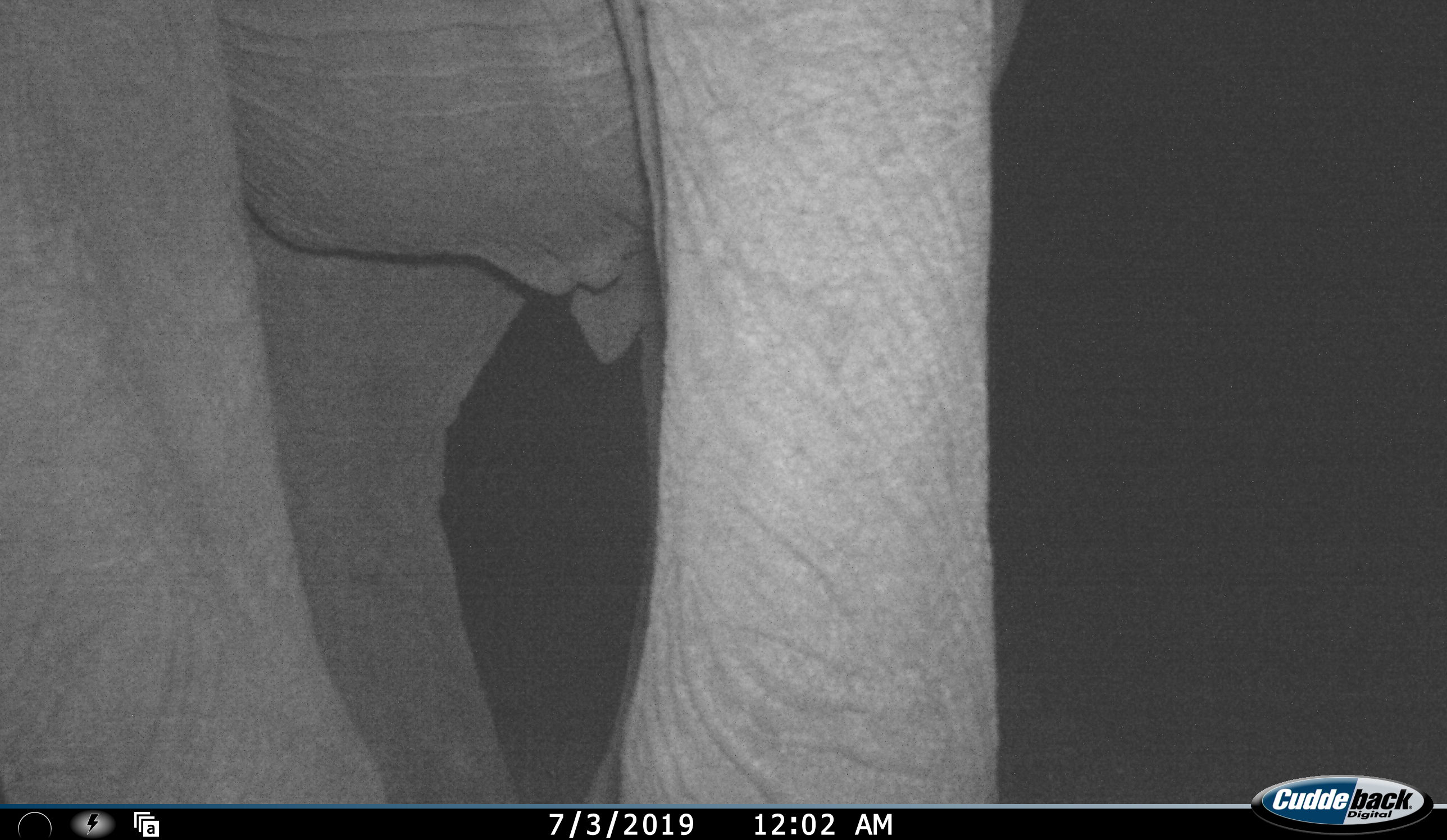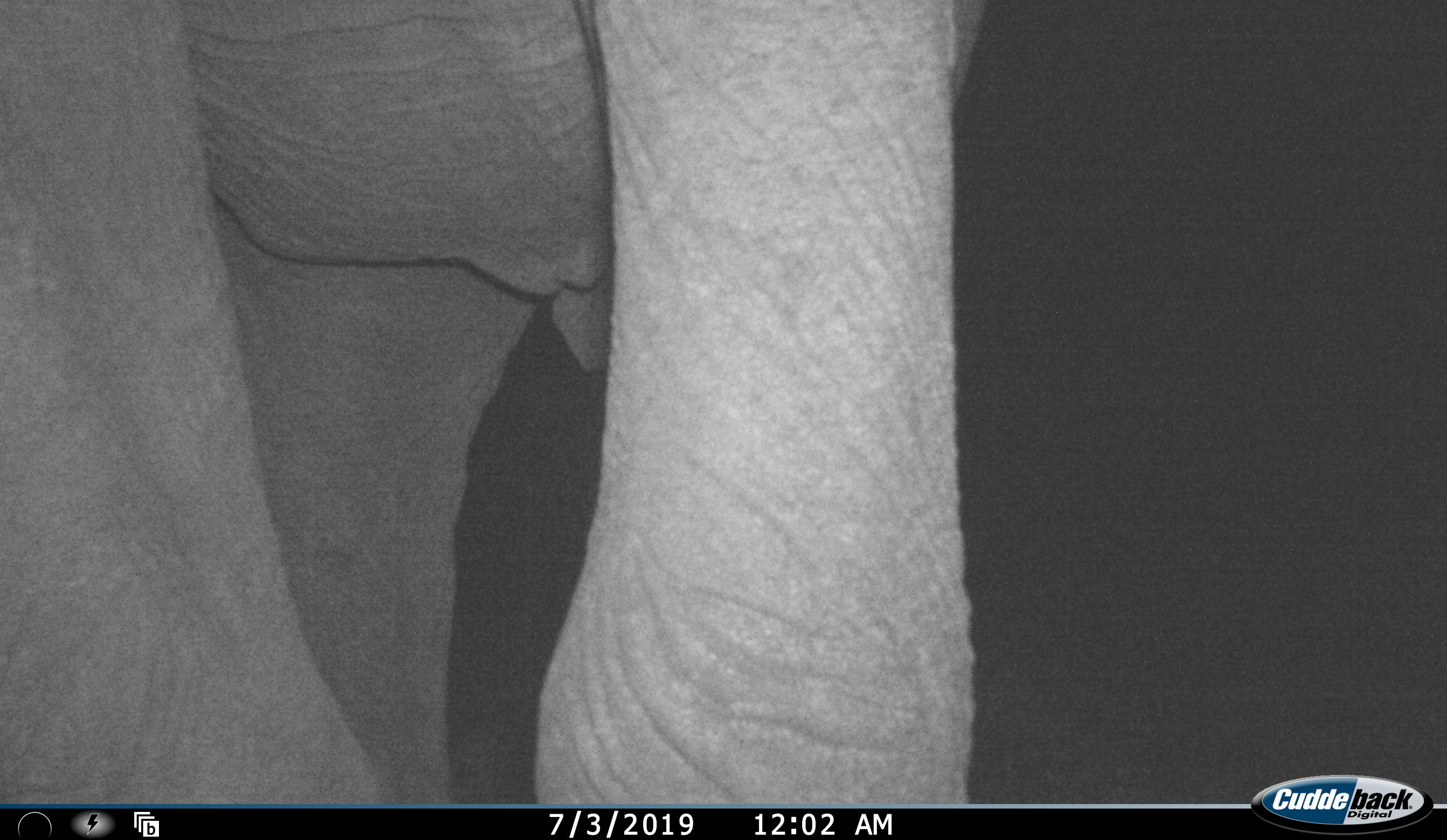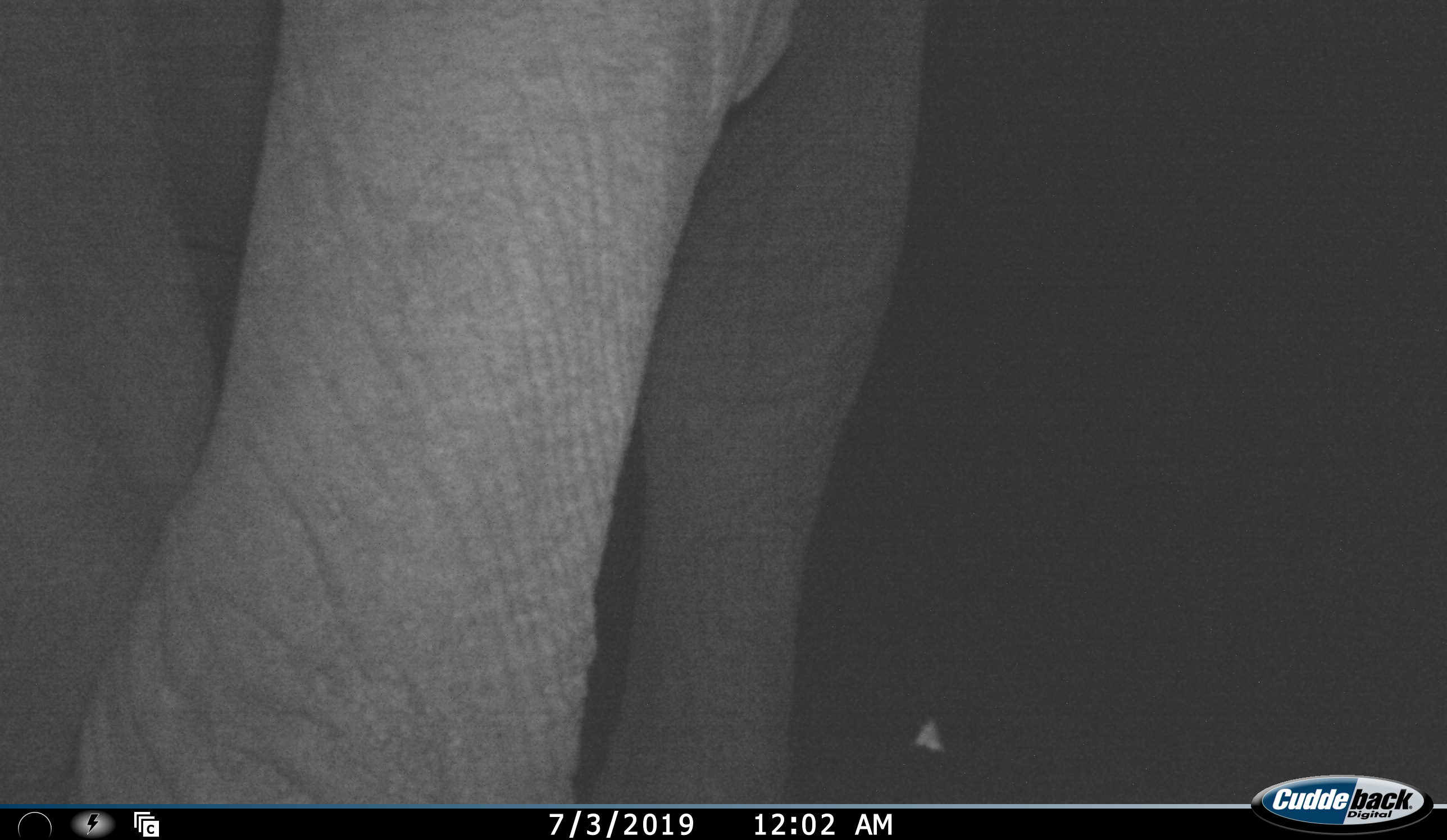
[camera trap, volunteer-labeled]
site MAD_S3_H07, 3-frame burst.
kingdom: Animalia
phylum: Chordata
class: Mammalia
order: Proboscidea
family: Elephantidae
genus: Loxodonta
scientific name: Loxodonta africana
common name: african bush elephant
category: elephant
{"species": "elephant (african bush elephant) (Loxodonta africana)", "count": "1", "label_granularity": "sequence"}